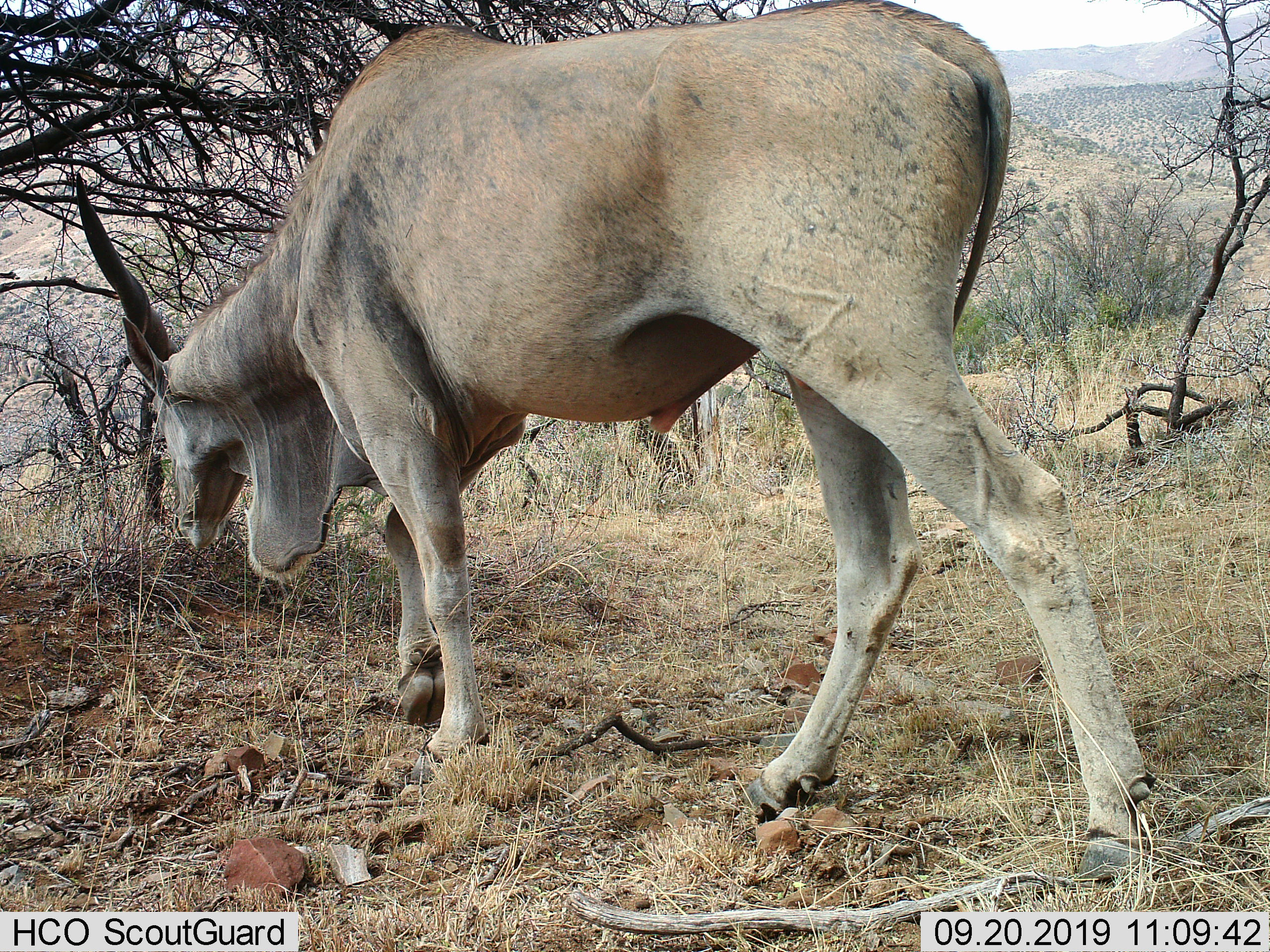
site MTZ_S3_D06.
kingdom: Animalia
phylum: Chordata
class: Mammalia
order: Artiodactyla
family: Bovidae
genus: Tragelaphus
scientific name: Tragelaphus oryx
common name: eland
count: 1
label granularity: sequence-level